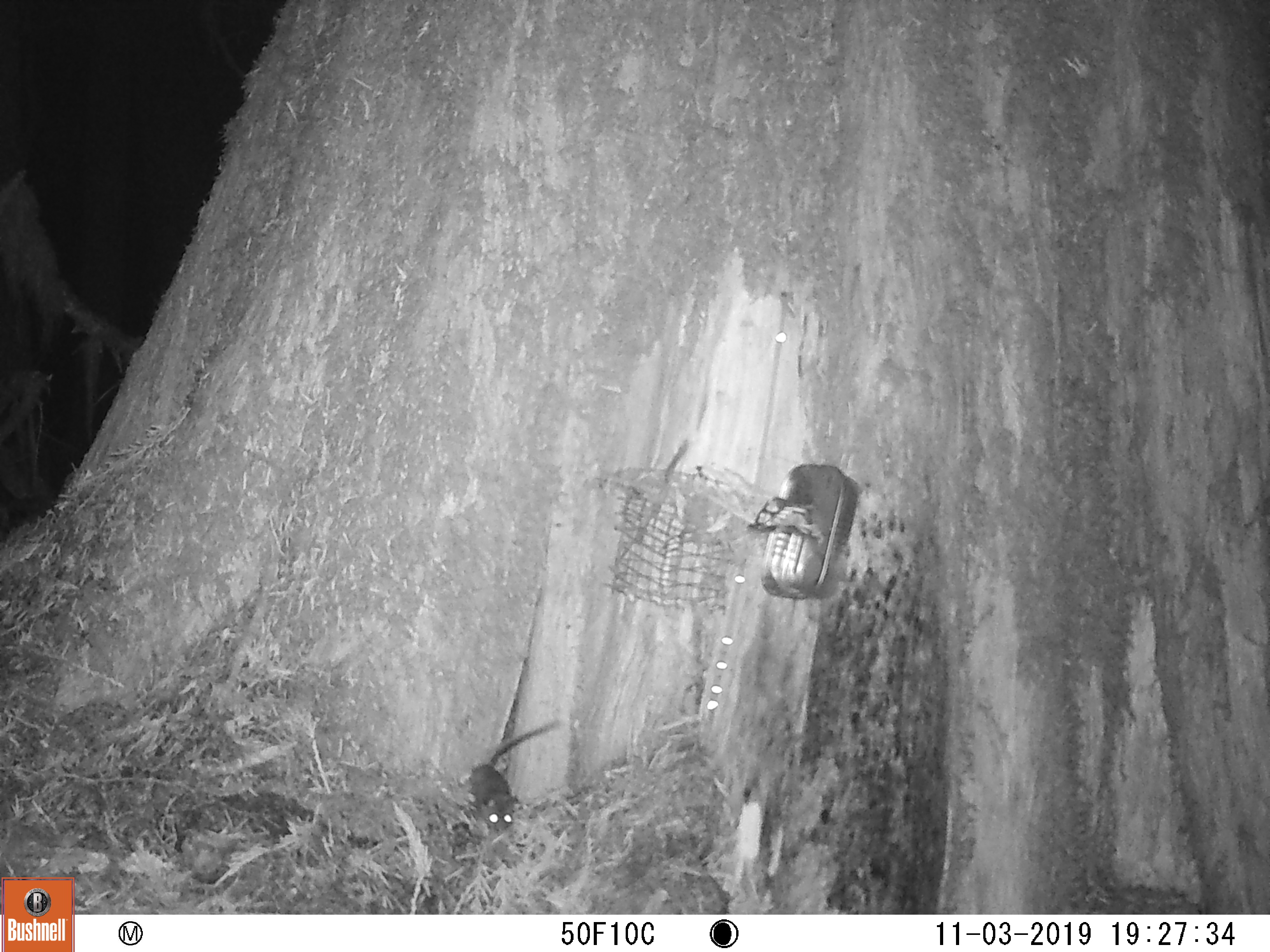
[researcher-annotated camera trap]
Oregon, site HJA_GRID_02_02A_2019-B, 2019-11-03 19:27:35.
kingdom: Animalia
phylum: Chordata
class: Mammalia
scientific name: Mammalia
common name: small mammal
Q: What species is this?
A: Small mammal (Mammalia).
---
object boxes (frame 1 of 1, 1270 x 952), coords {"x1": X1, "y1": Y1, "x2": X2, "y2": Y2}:
small mammal: {"x1": 436, "y1": 693, "x2": 590, "y2": 838}